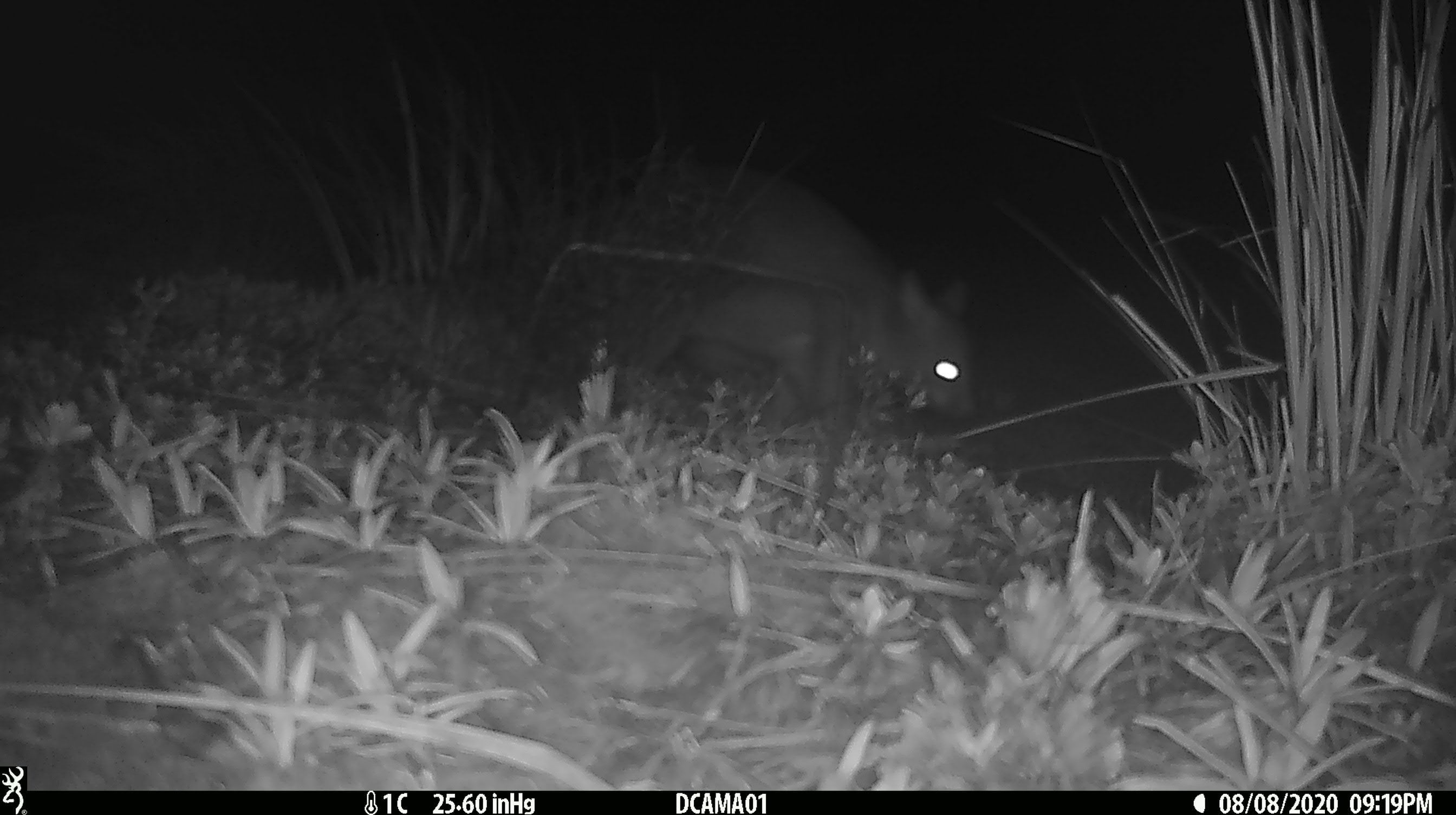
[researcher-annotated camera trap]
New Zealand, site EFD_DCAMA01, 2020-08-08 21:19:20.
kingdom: Animalia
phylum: Chordata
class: Mammalia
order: Diprotodontia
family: Phalangeridae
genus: Trichosurus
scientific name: Trichosurus vulpecula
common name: common brushtail possum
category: possum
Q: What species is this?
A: Possum (common brushtail possum) (Trichosurus vulpecula).